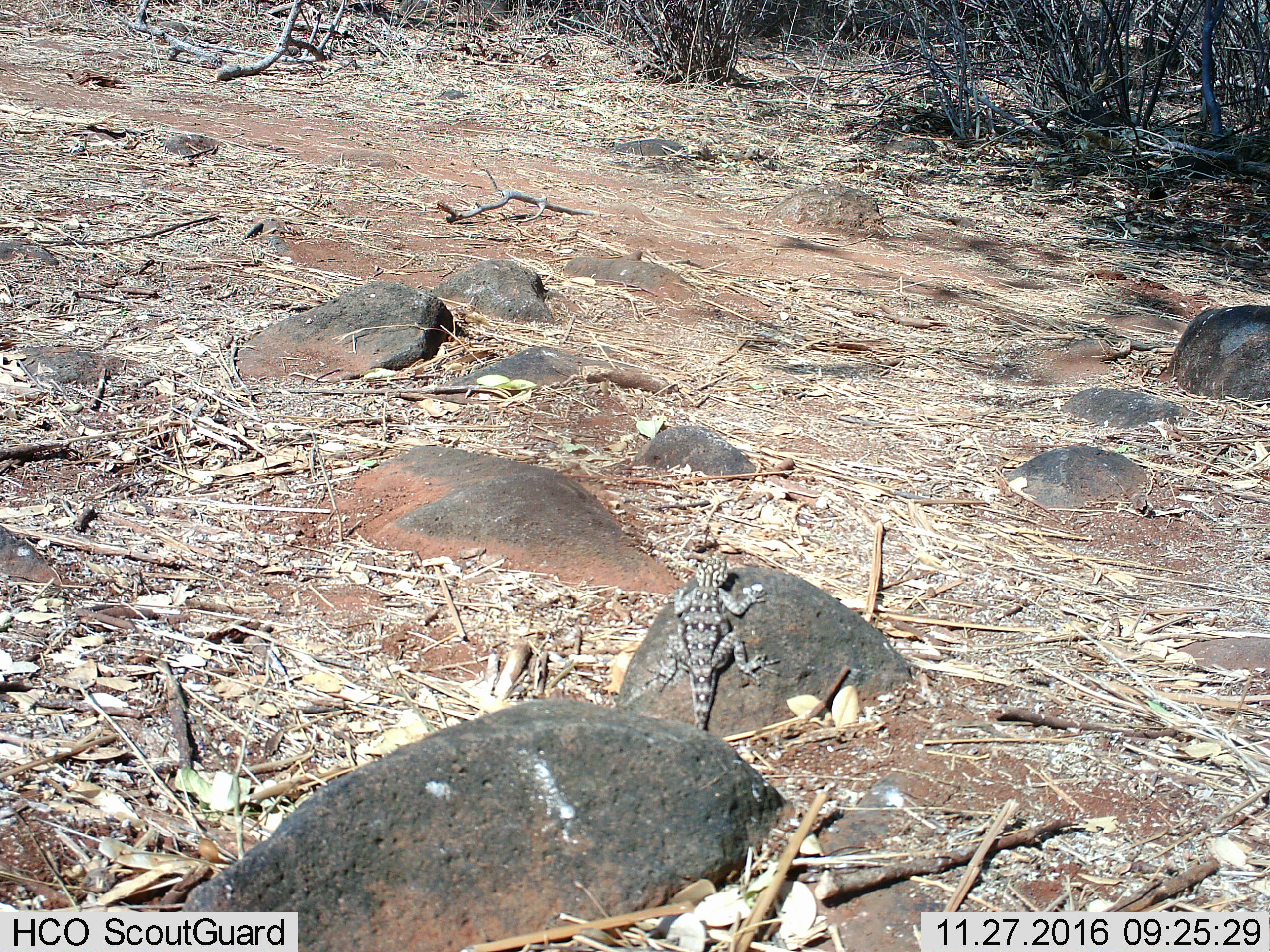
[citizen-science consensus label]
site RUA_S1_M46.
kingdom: Animalia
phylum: Chordata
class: Reptilia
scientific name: Reptilia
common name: reptile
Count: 1.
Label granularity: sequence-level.